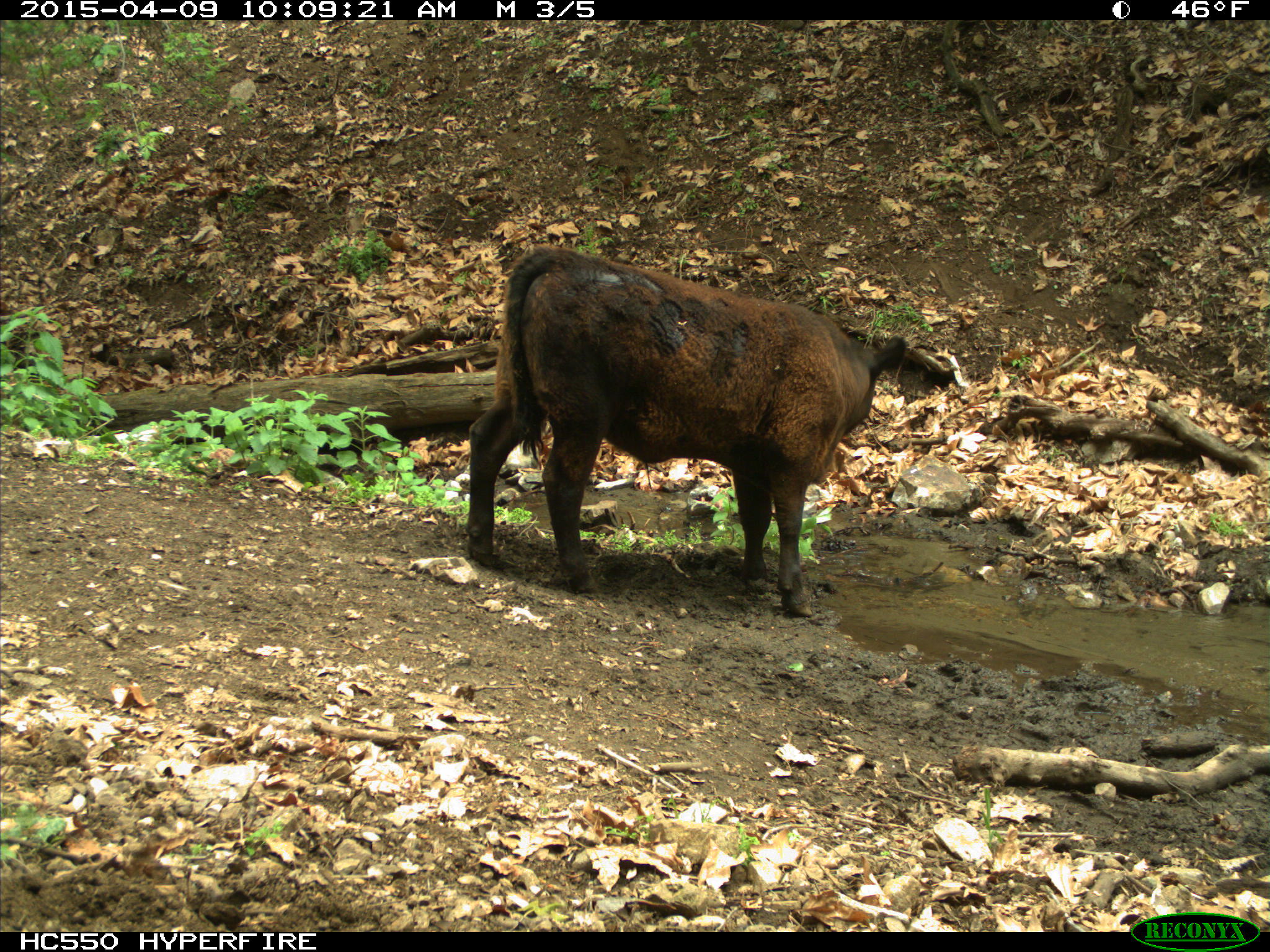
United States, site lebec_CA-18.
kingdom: Animalia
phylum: Chordata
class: Mammalia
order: Artiodactyla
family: Bovidae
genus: Bos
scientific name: Bos taurus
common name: domestic cow